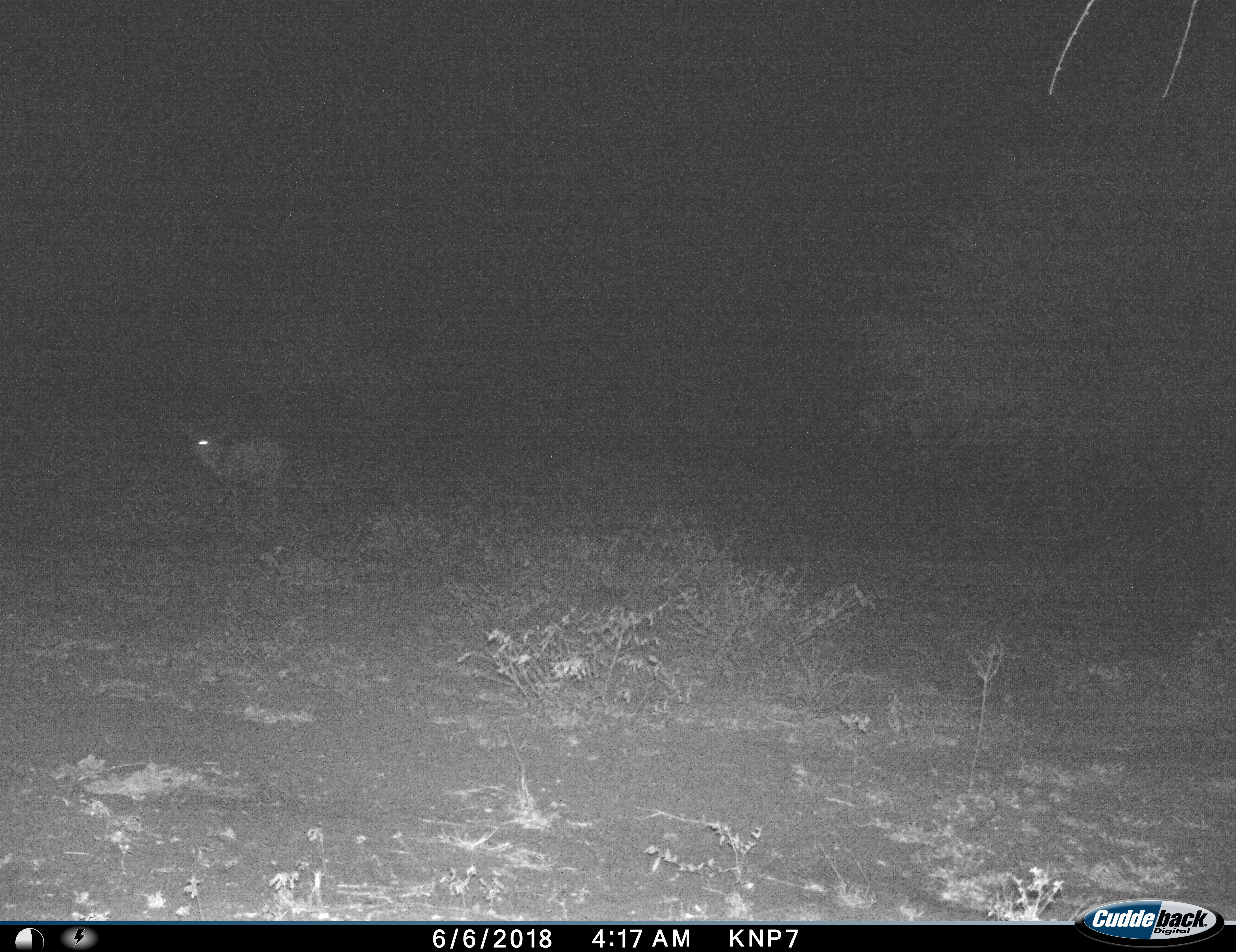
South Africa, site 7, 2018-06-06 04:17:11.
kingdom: Animalia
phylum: Chordata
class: Mammalia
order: Artiodactyla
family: Bovidae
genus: Aepyceros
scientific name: Aepyceros melampus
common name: impala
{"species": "impala (Aepyceros melampus)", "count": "1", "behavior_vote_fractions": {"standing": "80%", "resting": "0%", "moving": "20%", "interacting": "0%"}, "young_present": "0%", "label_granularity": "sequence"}